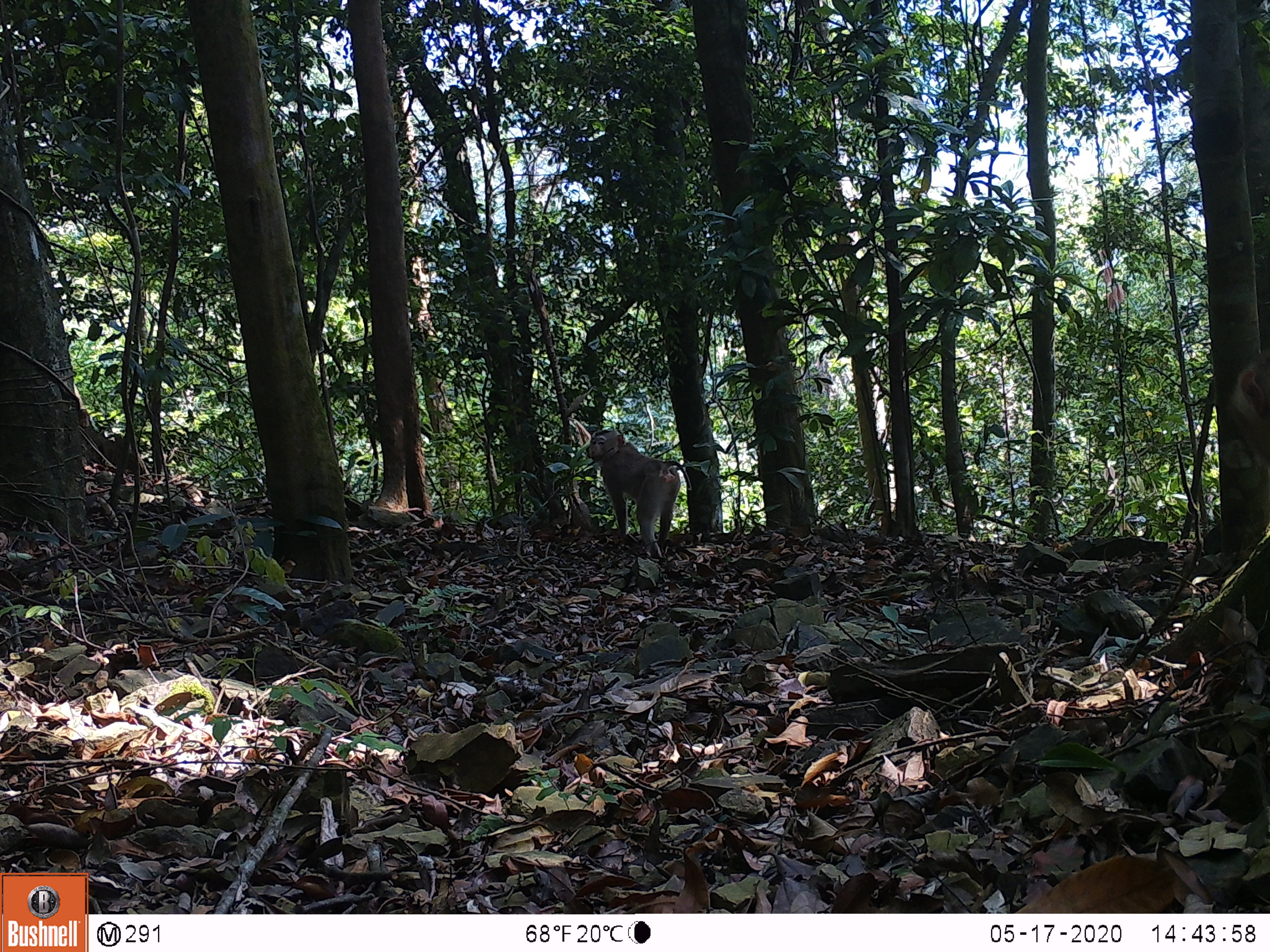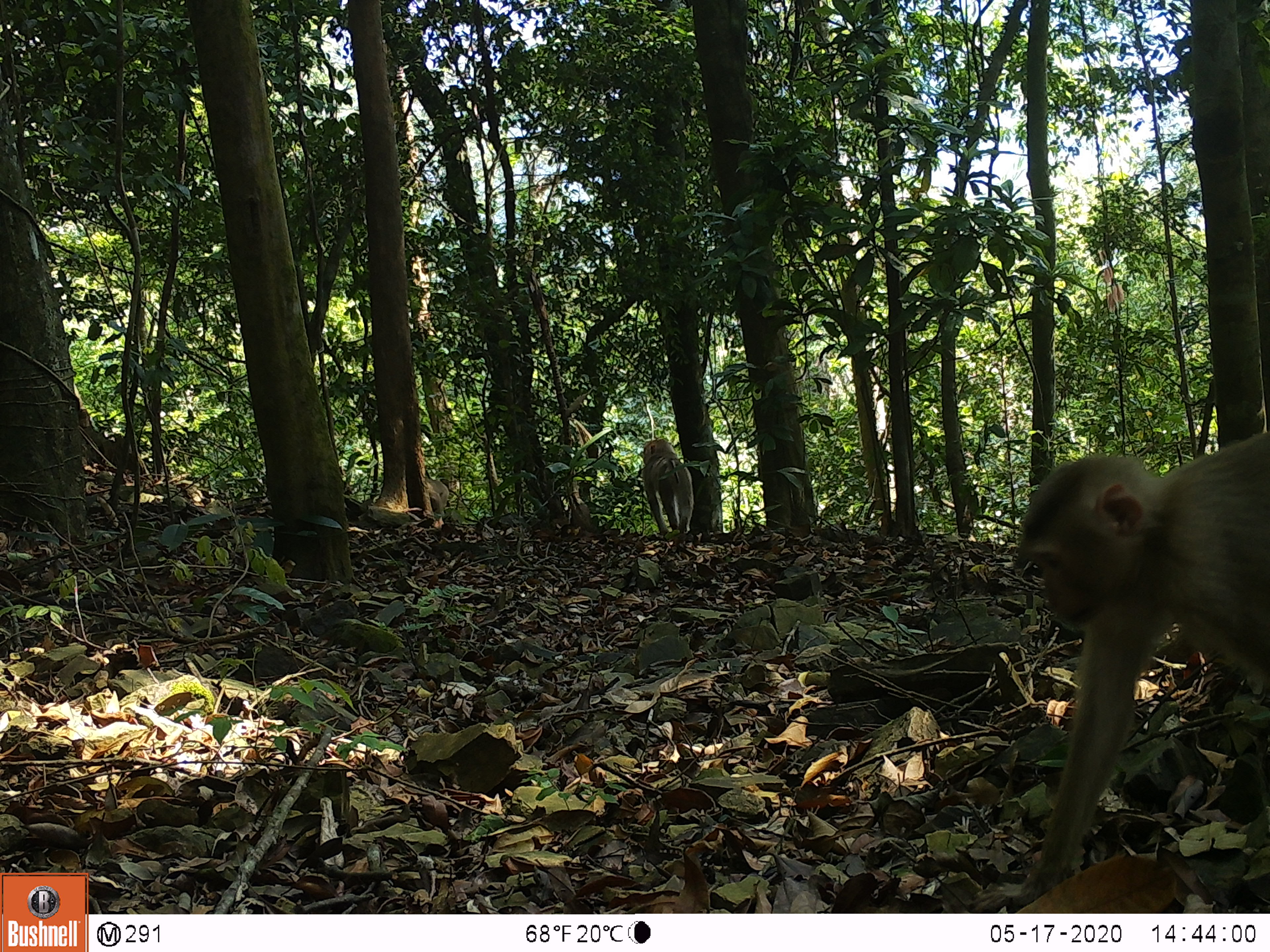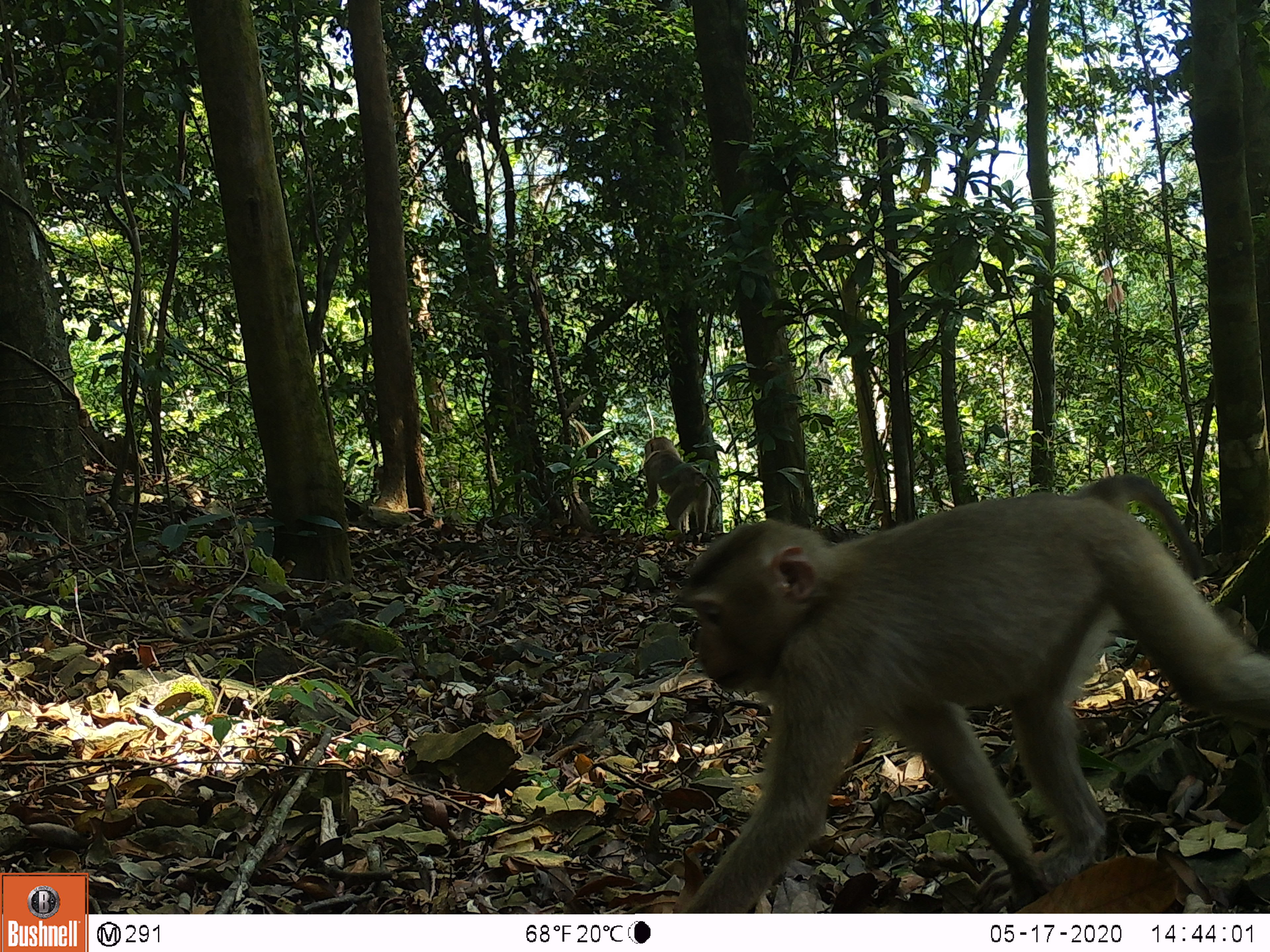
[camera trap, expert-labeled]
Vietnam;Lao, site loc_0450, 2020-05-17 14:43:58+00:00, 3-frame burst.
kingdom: Animalia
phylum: Chordata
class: Mammalia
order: Primates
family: Cercopithecidae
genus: Macaca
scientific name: Macaca nemestrina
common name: pig-tailed macaque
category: pig tailed macaque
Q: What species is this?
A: Pig tailed macaque (pig-tailed macaque) (Macaca nemestrina).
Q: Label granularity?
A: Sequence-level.